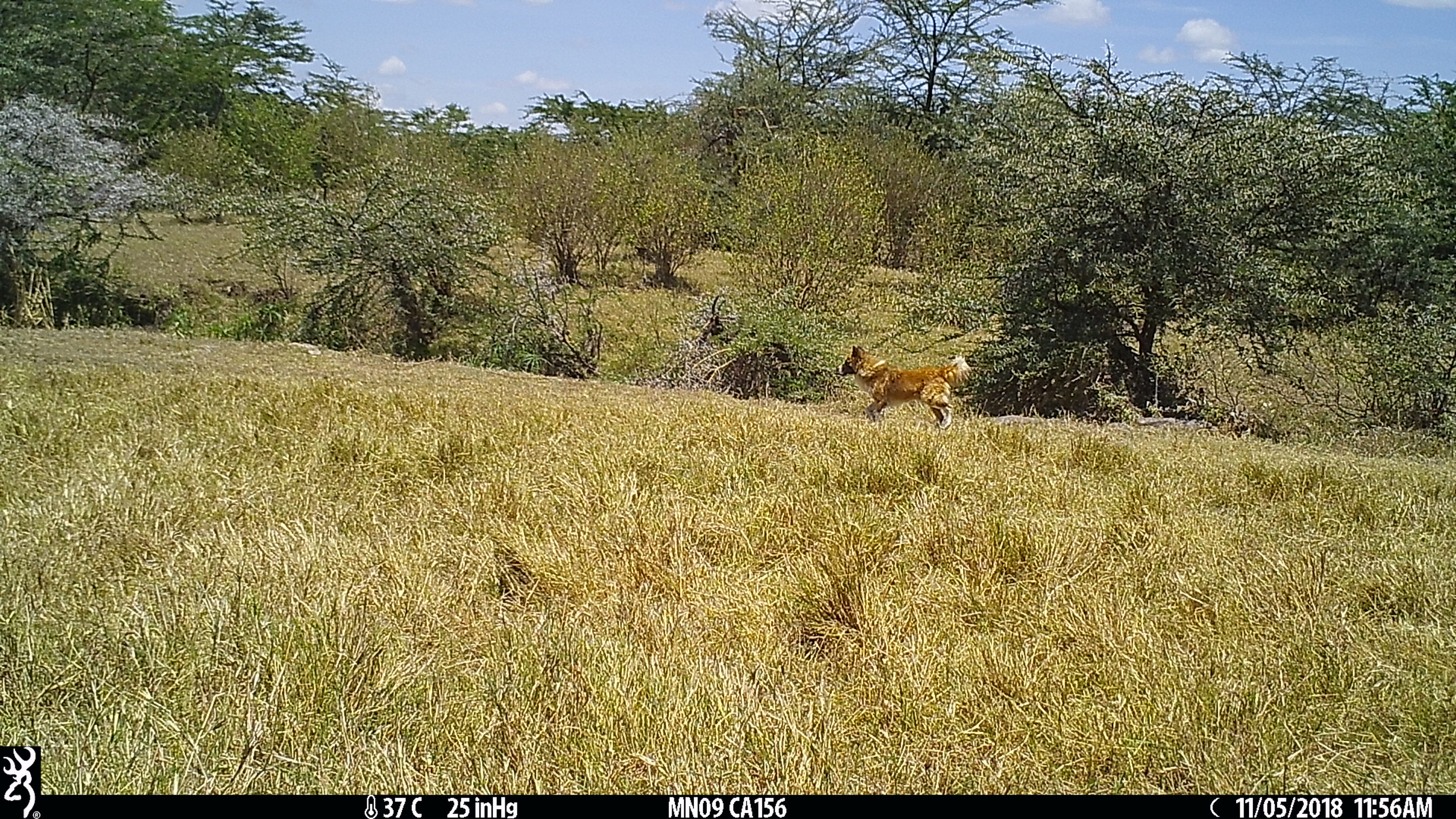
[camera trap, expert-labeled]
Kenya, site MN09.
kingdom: Animalia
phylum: Chordata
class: Mammalia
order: Carnivora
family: Canidae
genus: Canis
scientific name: Canis familiaris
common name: domestic dog